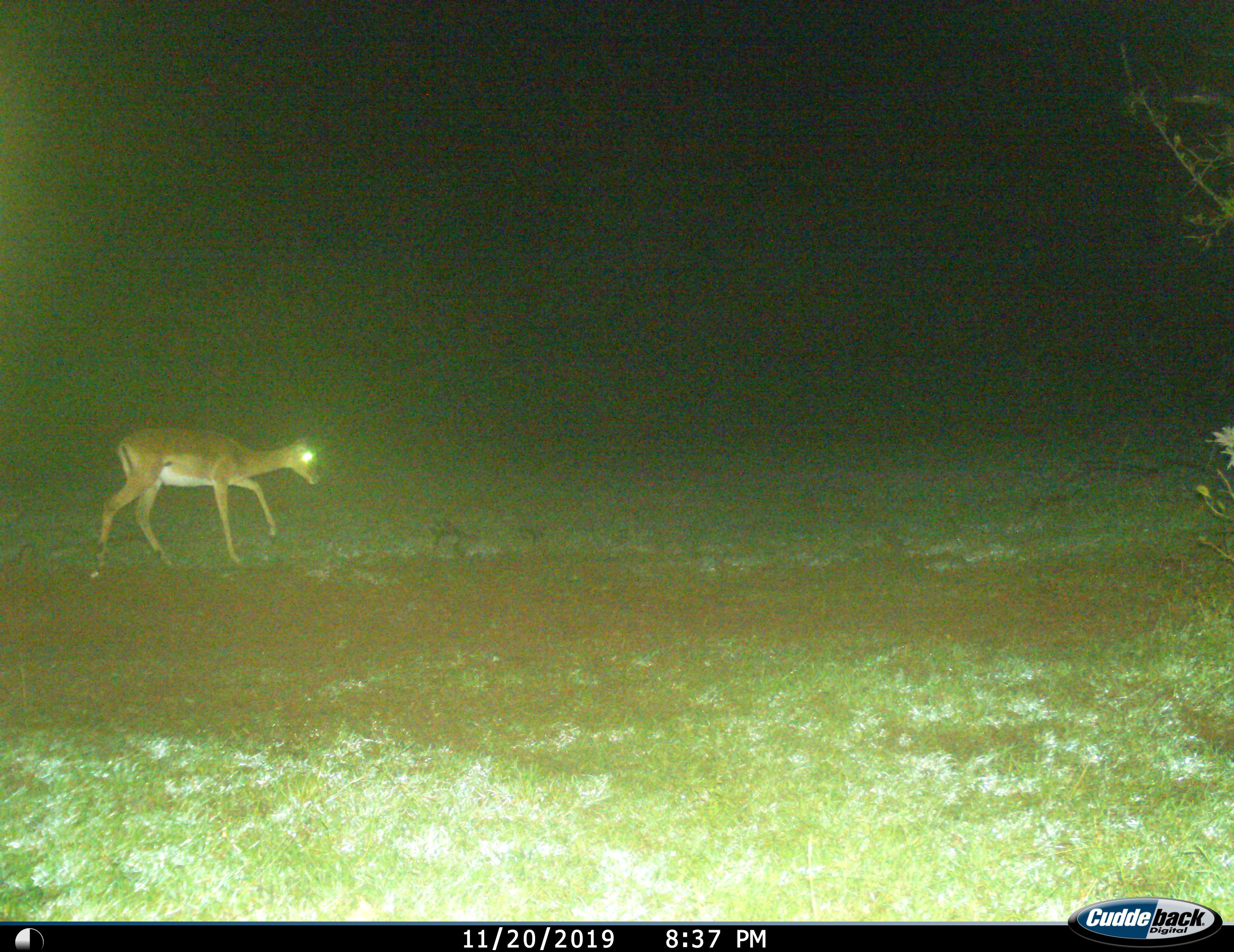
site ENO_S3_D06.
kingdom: Animalia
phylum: Chordata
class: Mammalia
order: Artiodactyla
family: Bovidae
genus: Aepyceros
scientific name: Aepyceros melampus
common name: impala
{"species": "impala (Aepyceros melampus)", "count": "1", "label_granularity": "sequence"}